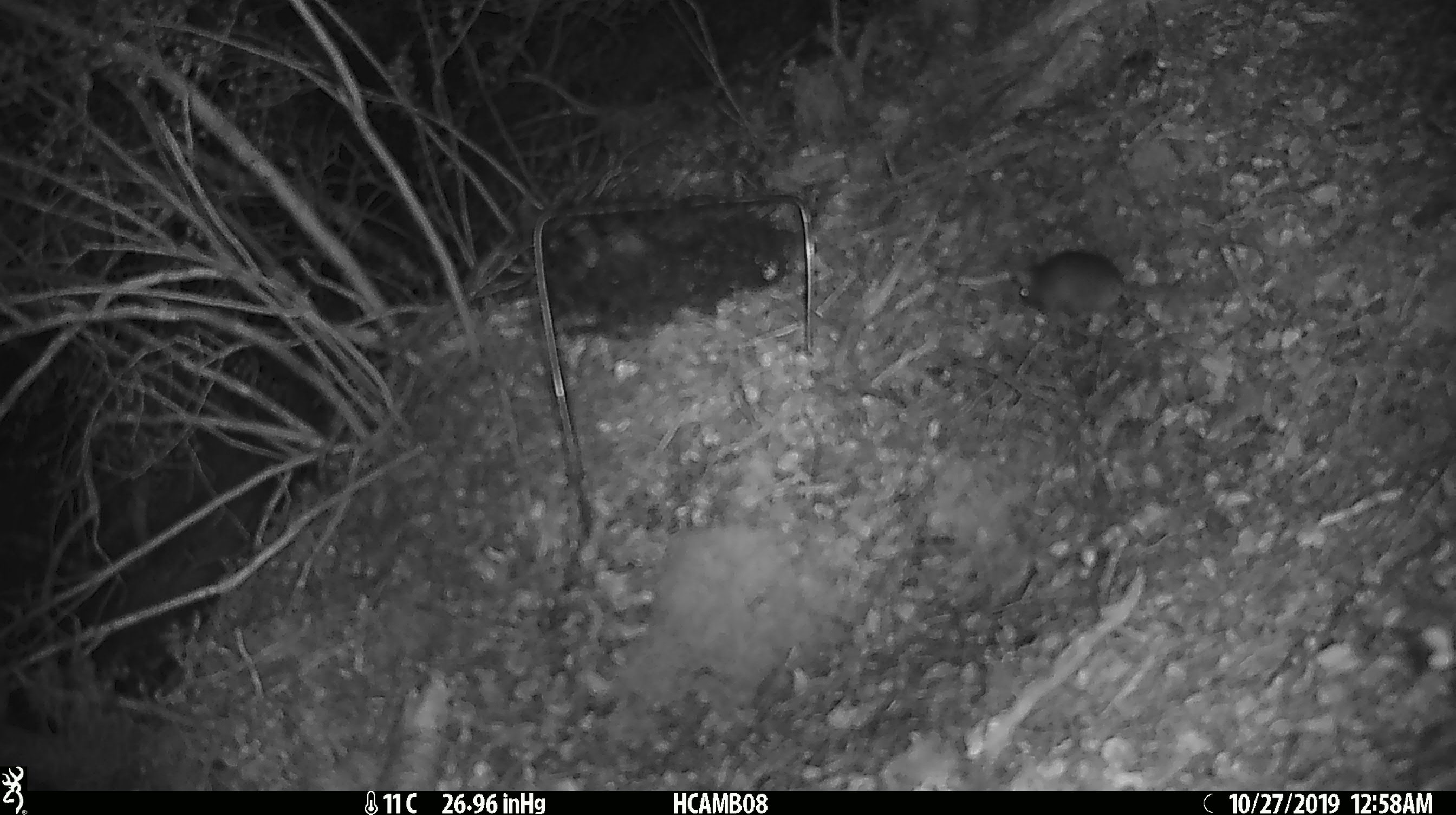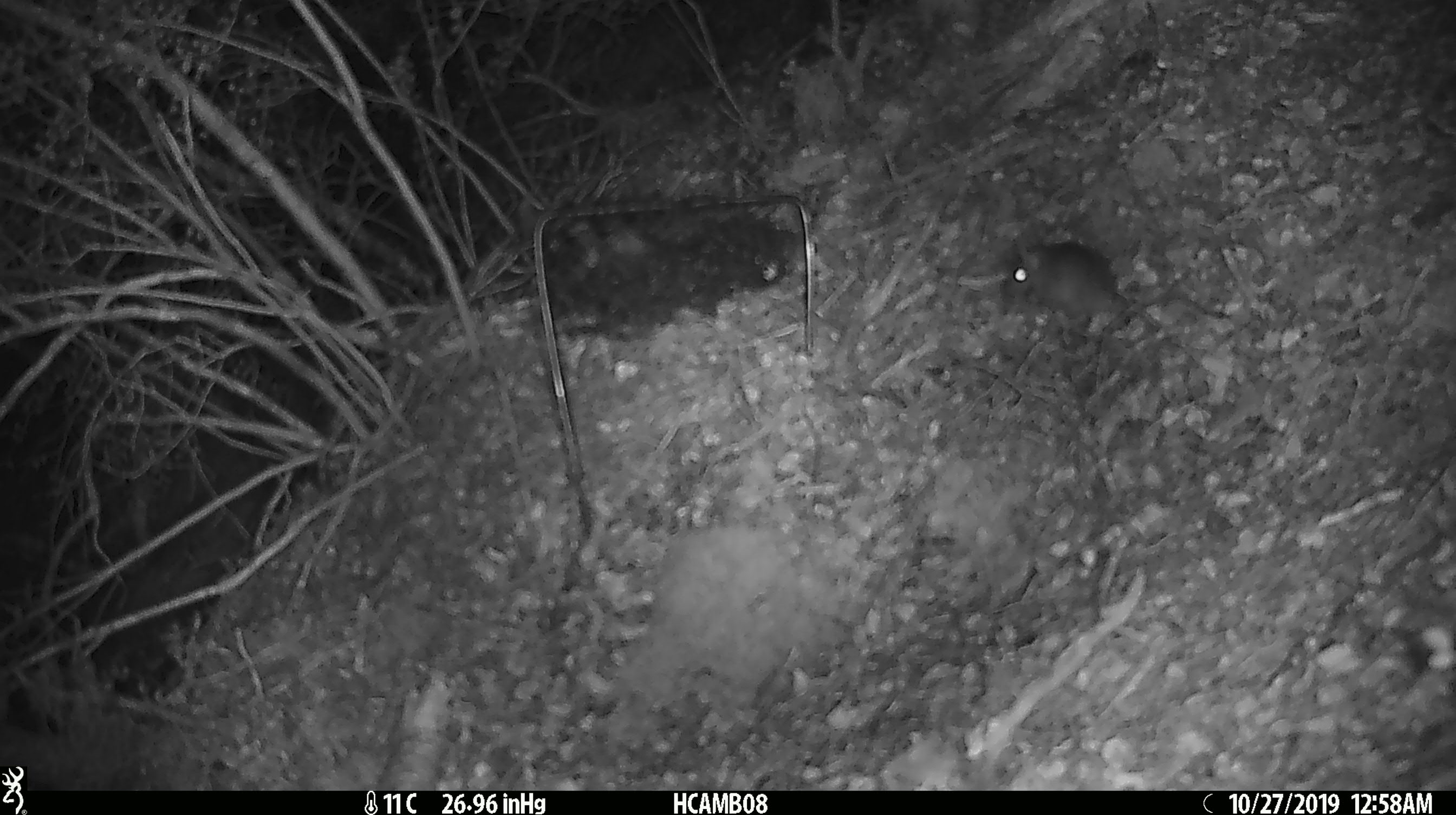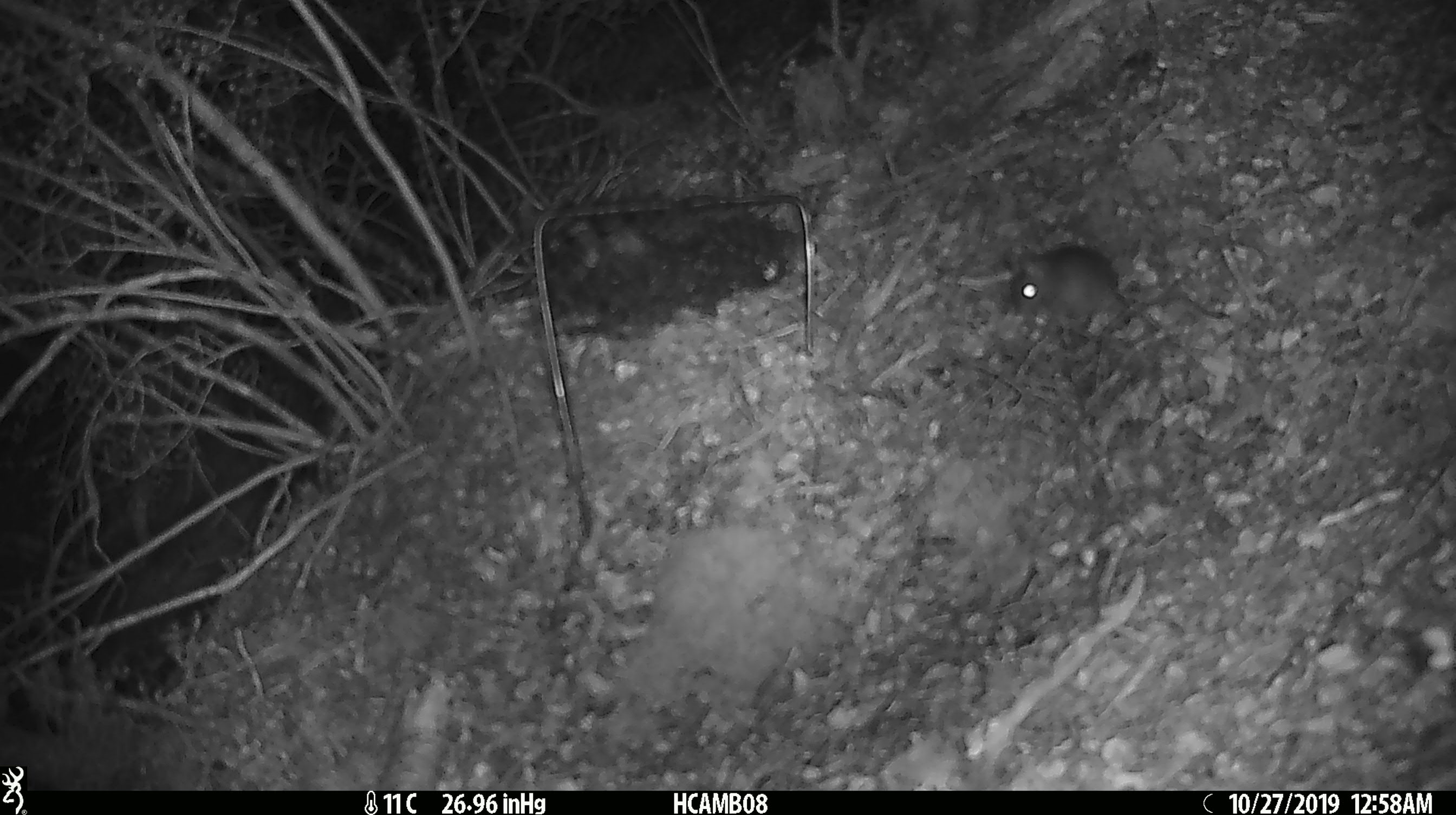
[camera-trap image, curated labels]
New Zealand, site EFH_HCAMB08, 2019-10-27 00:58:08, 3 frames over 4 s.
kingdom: Animalia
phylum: Chordata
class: Mammalia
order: Rodentia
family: Muridae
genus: Mus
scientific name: Mus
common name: mouse